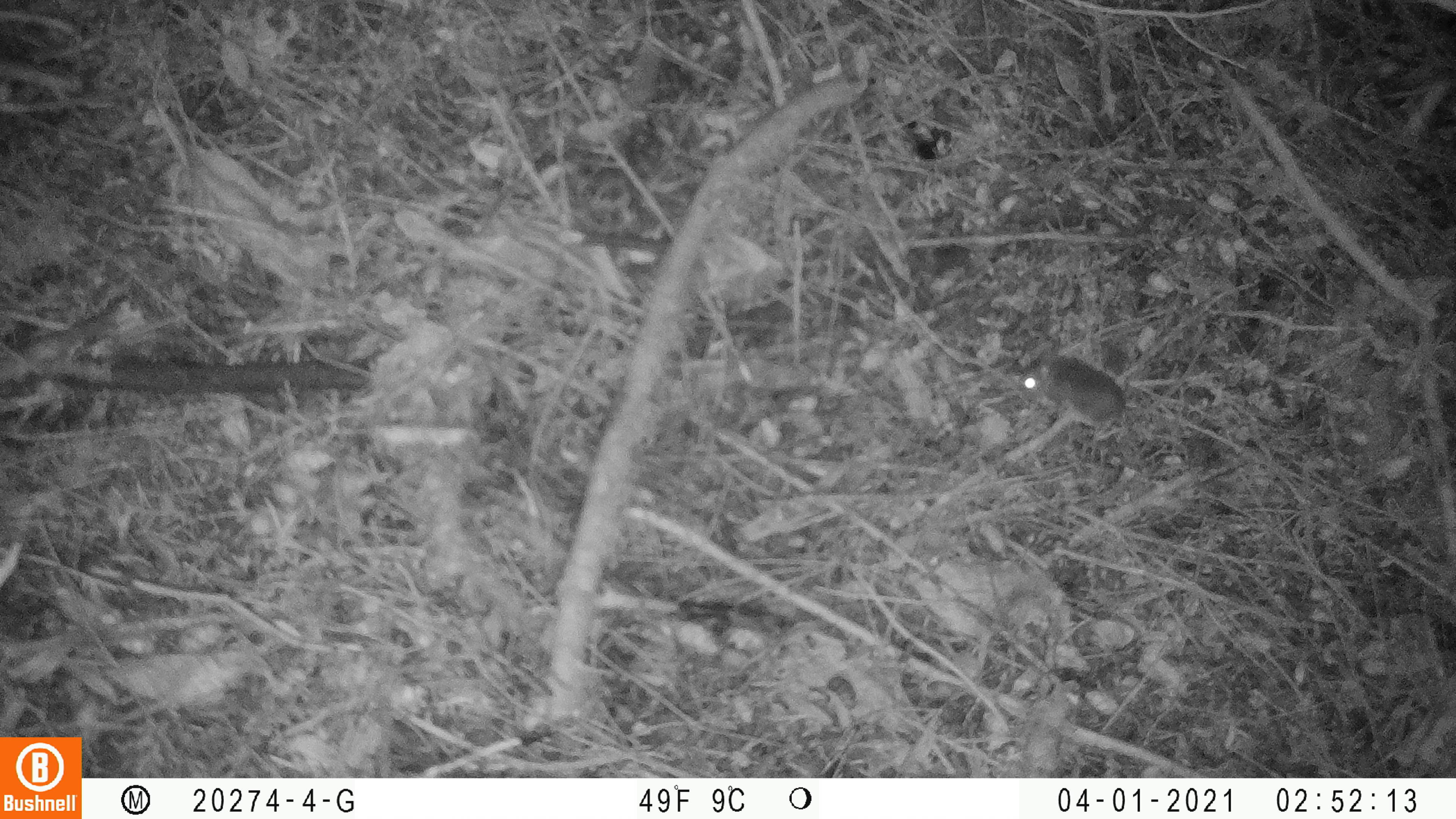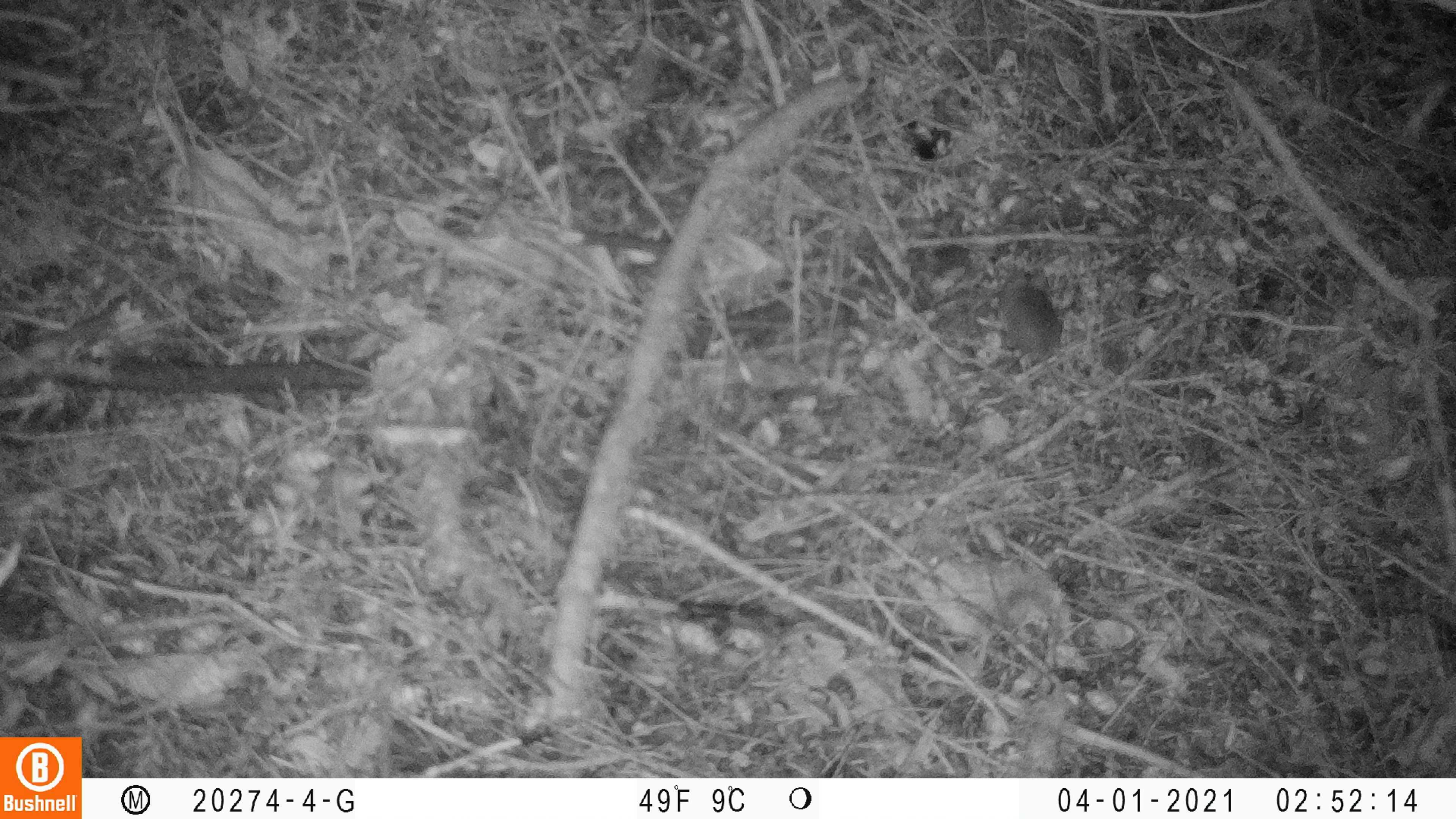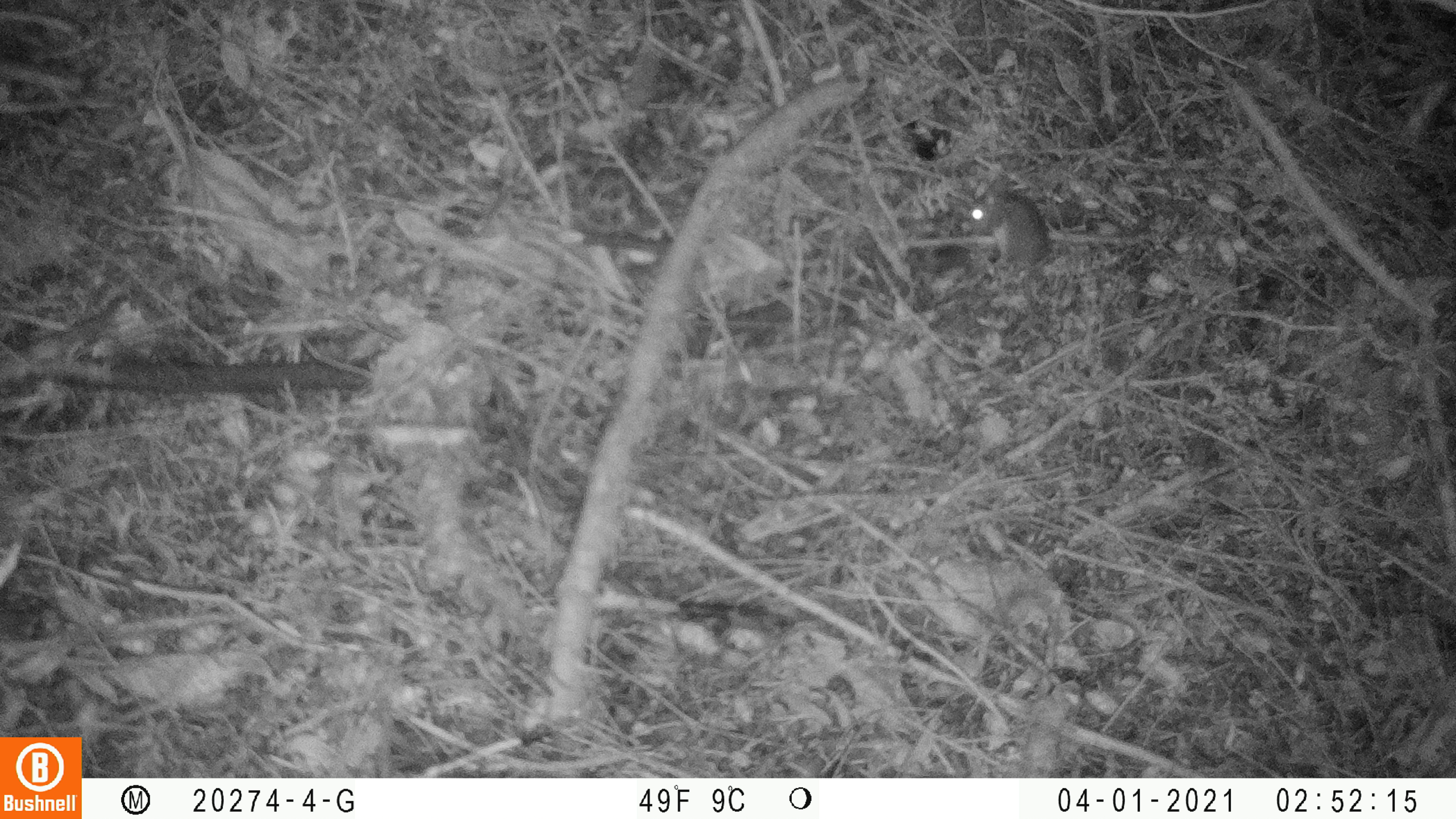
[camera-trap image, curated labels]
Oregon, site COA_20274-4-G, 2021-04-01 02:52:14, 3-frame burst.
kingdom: Animalia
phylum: Chordata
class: Mammalia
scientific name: Mammalia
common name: small mammal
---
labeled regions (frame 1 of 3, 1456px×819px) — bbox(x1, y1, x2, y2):
small mammal: bbox(1011, 343, 1151, 444)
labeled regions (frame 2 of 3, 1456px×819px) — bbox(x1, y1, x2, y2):
small mammal: bbox(986, 266, 1109, 417)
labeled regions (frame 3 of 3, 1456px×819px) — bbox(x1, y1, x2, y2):
small mammal: bbox(952, 175, 1059, 299)